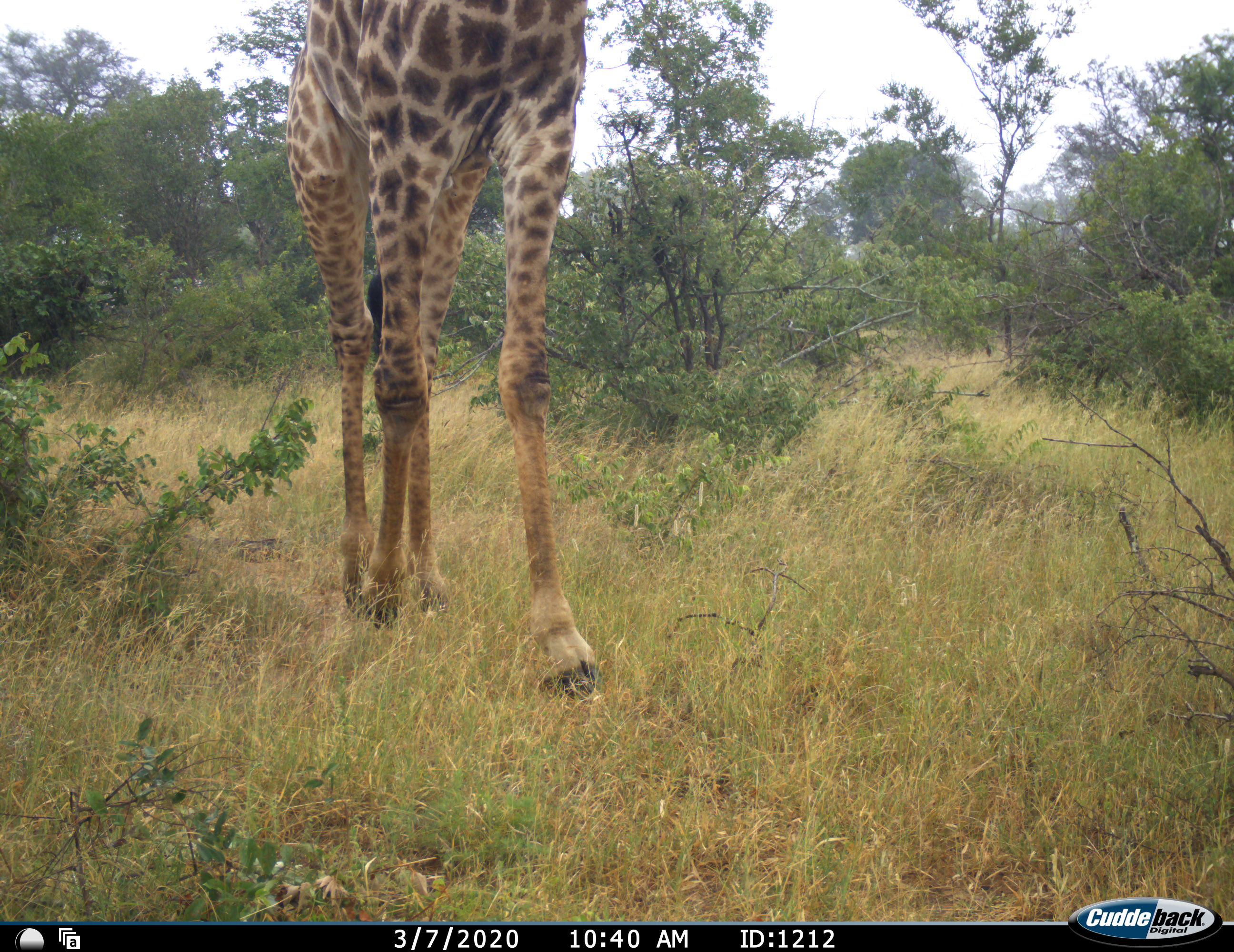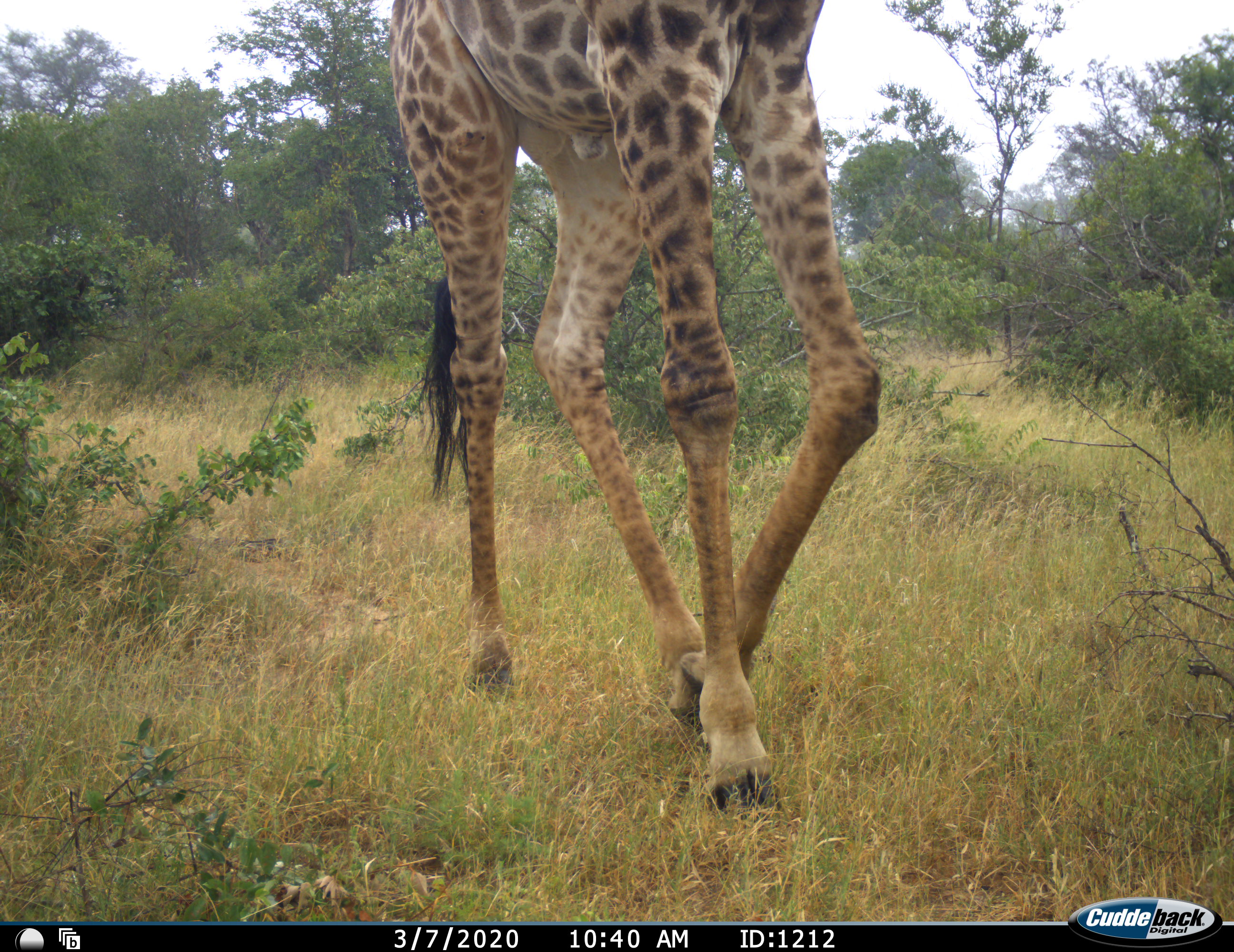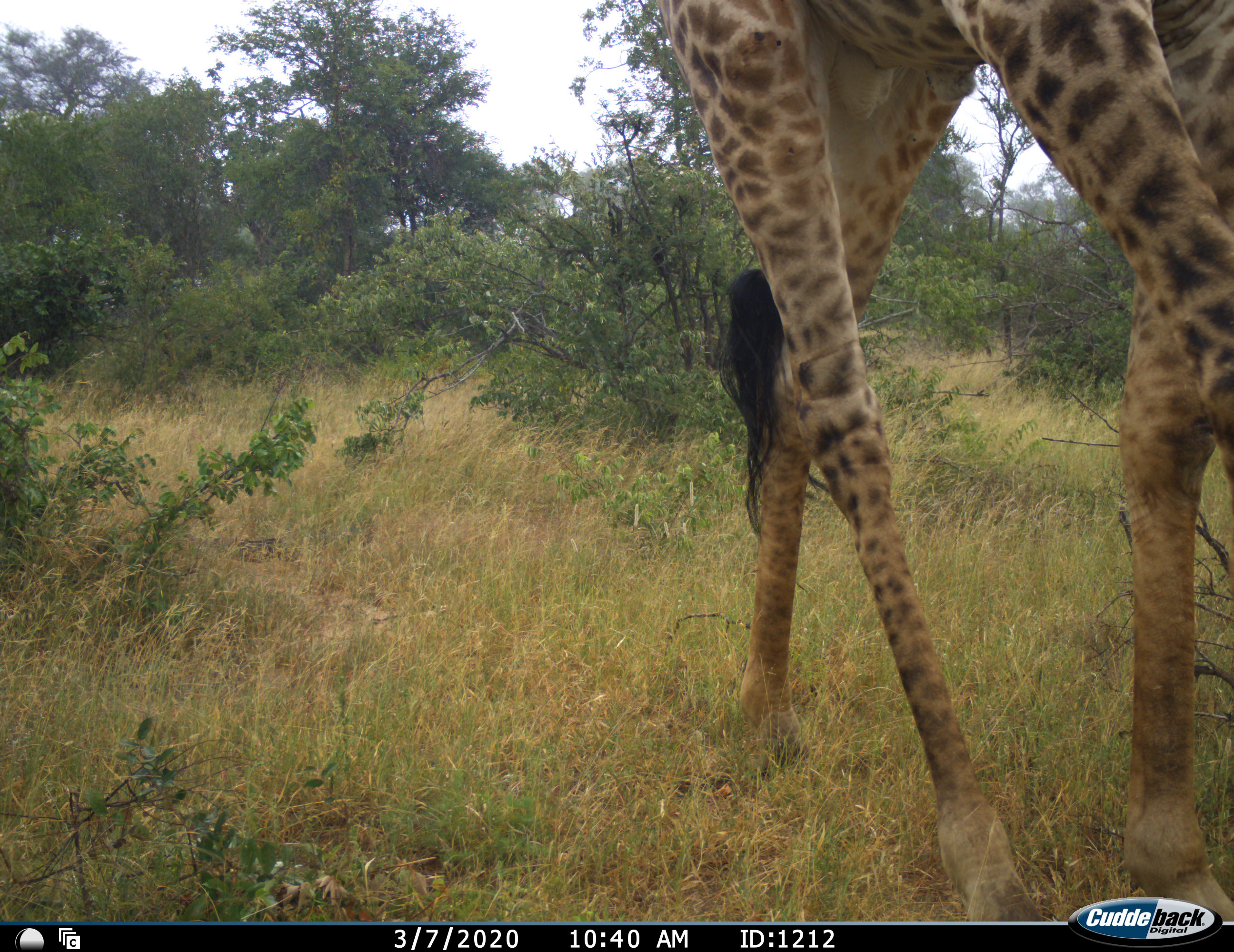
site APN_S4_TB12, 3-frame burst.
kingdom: Animalia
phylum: Chordata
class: Mammalia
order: Artiodactyla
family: Giraffidae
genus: Giraffa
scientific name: Giraffa camelopardalis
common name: giraffe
Giraffe (Giraffa camelopardalis), count 1. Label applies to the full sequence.